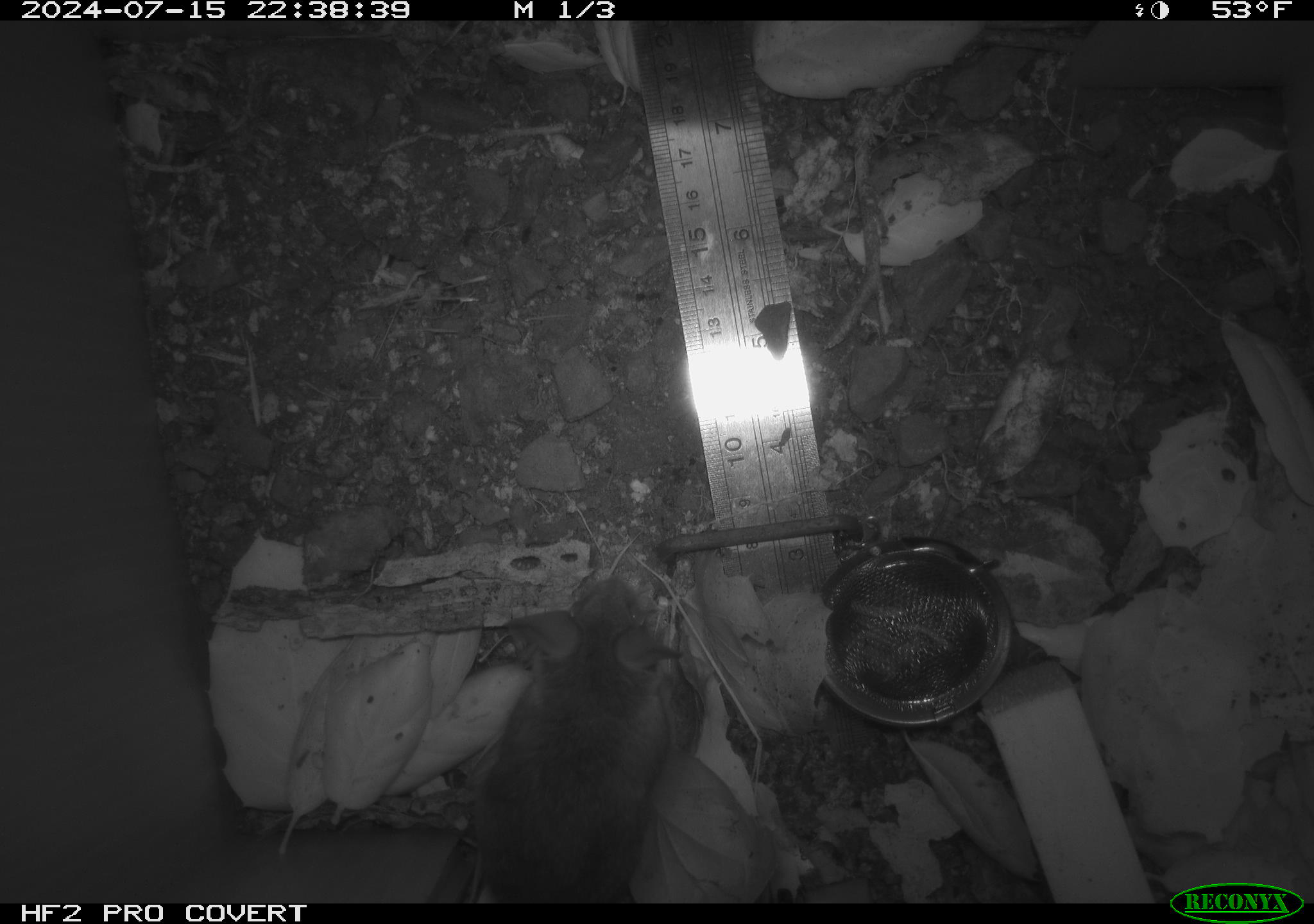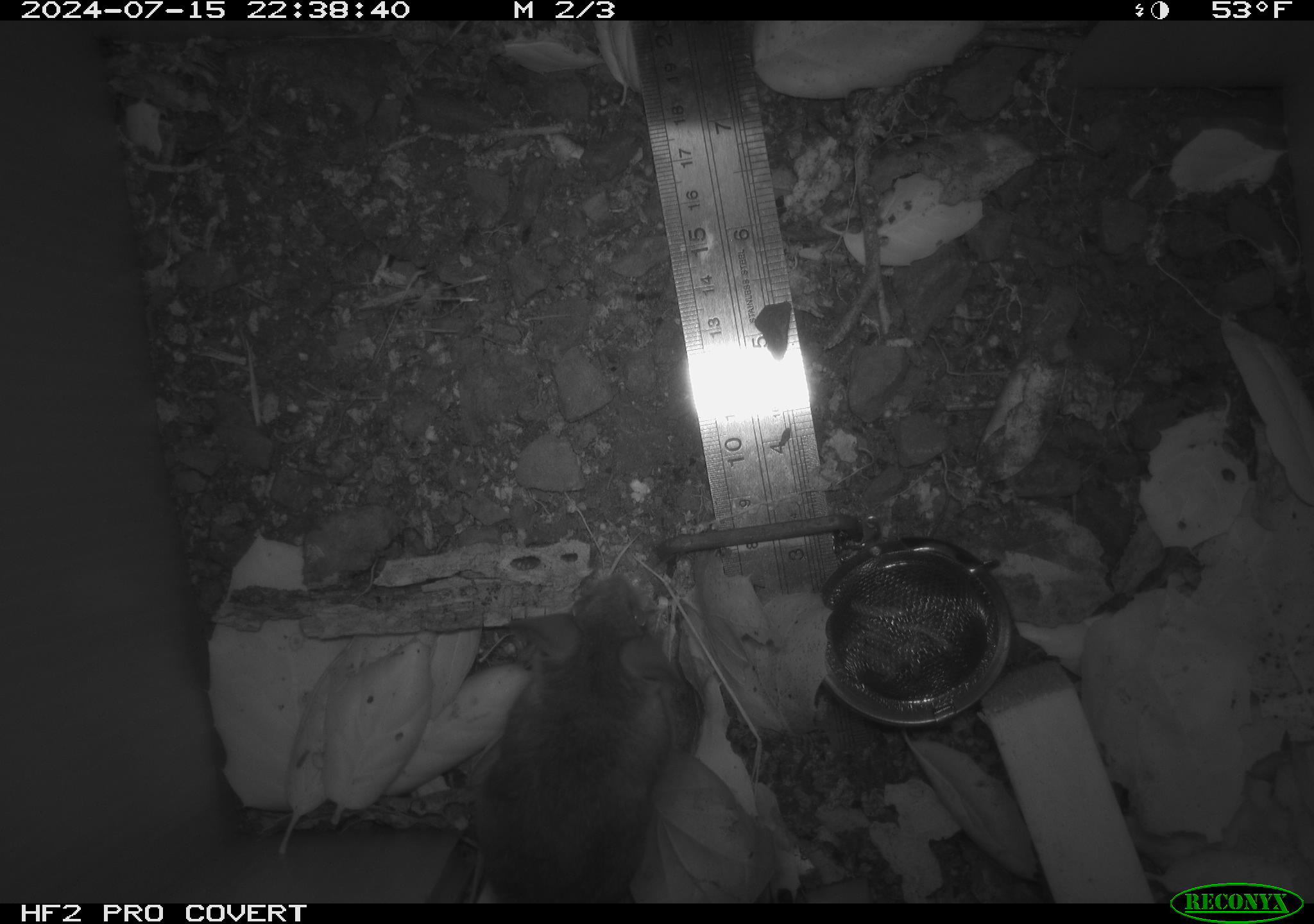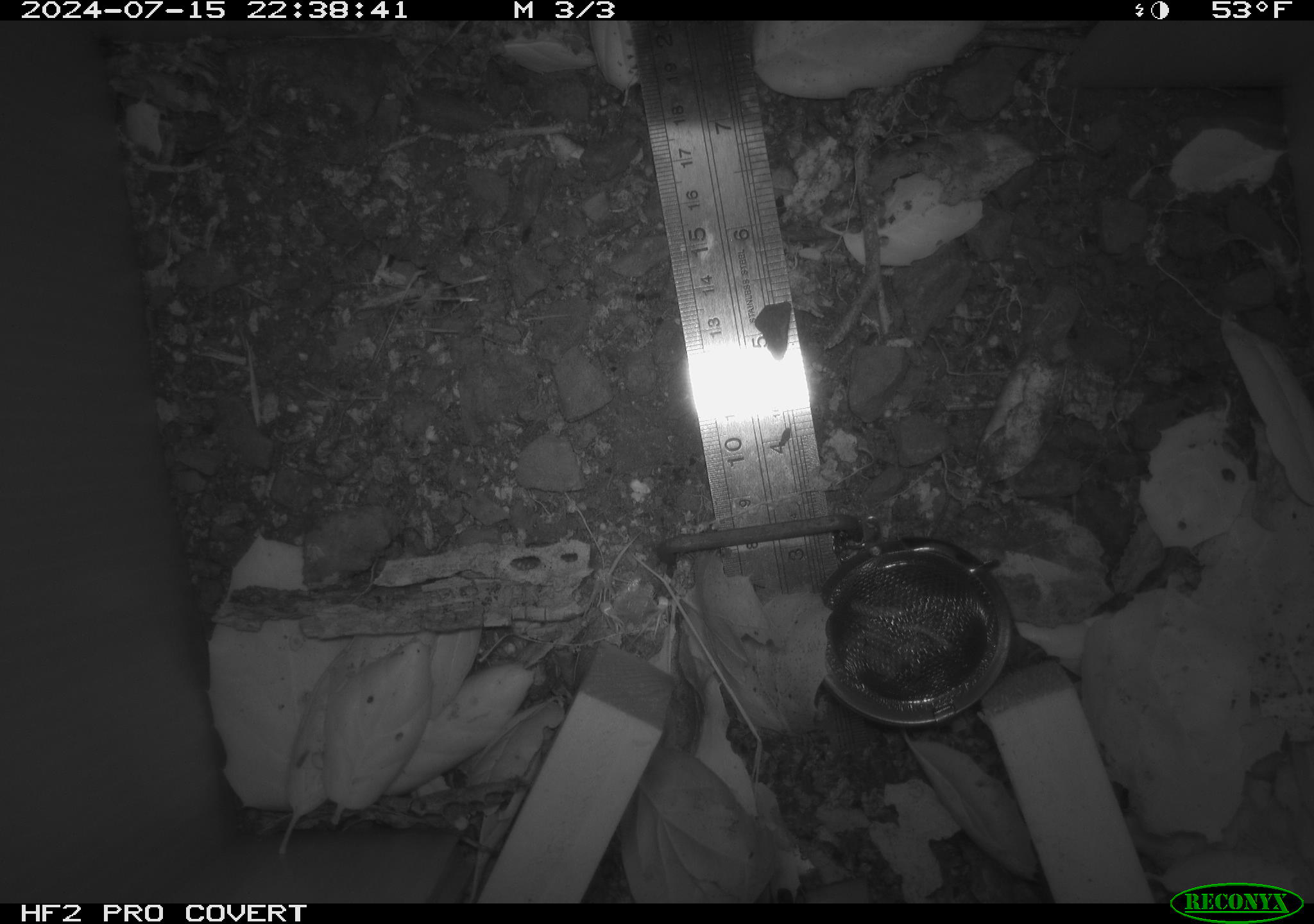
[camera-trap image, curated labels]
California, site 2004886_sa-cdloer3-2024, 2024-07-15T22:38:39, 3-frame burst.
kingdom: Animalia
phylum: Chordata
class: Mammalia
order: Rodentia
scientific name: Rodentia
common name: rodent